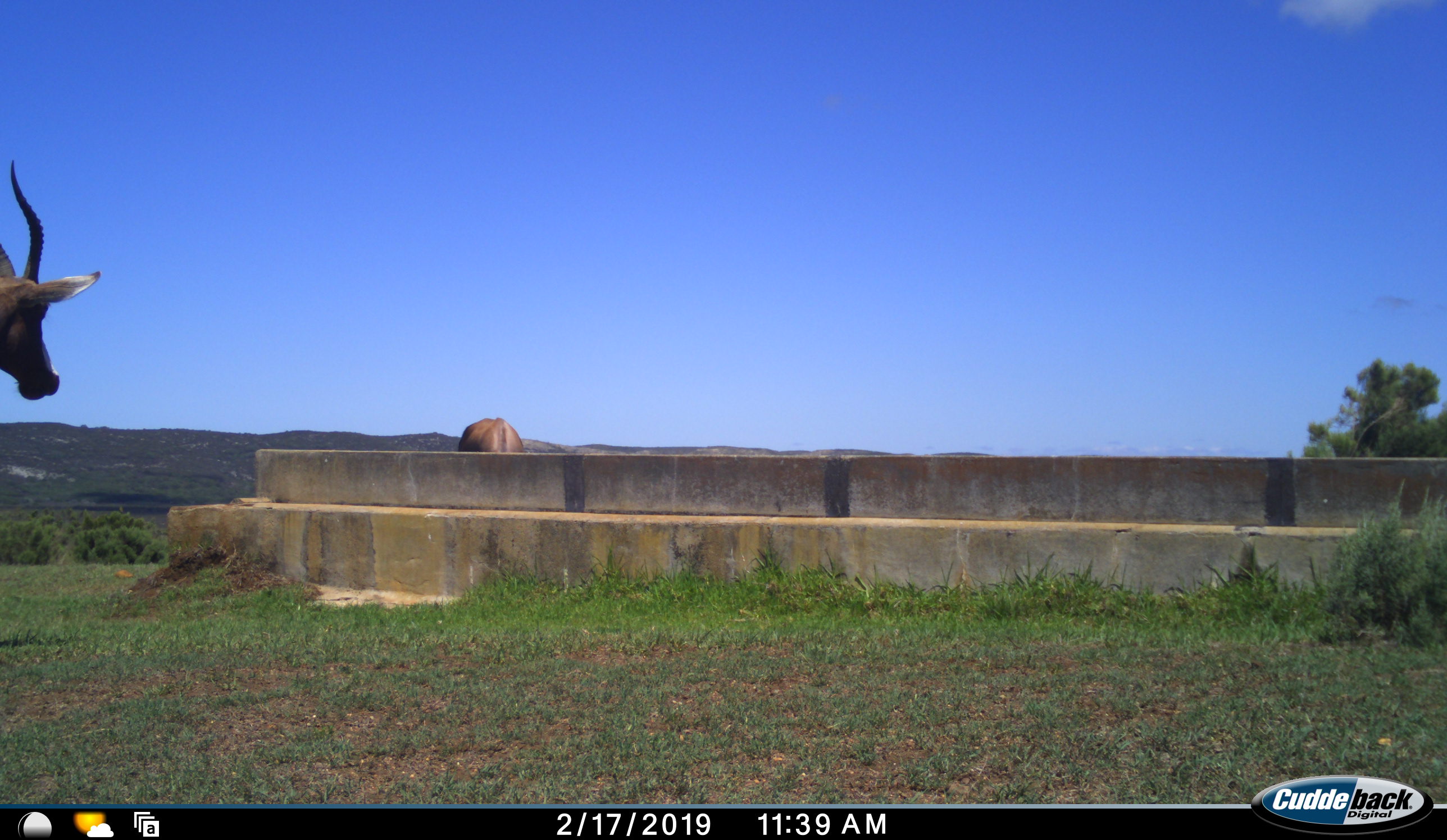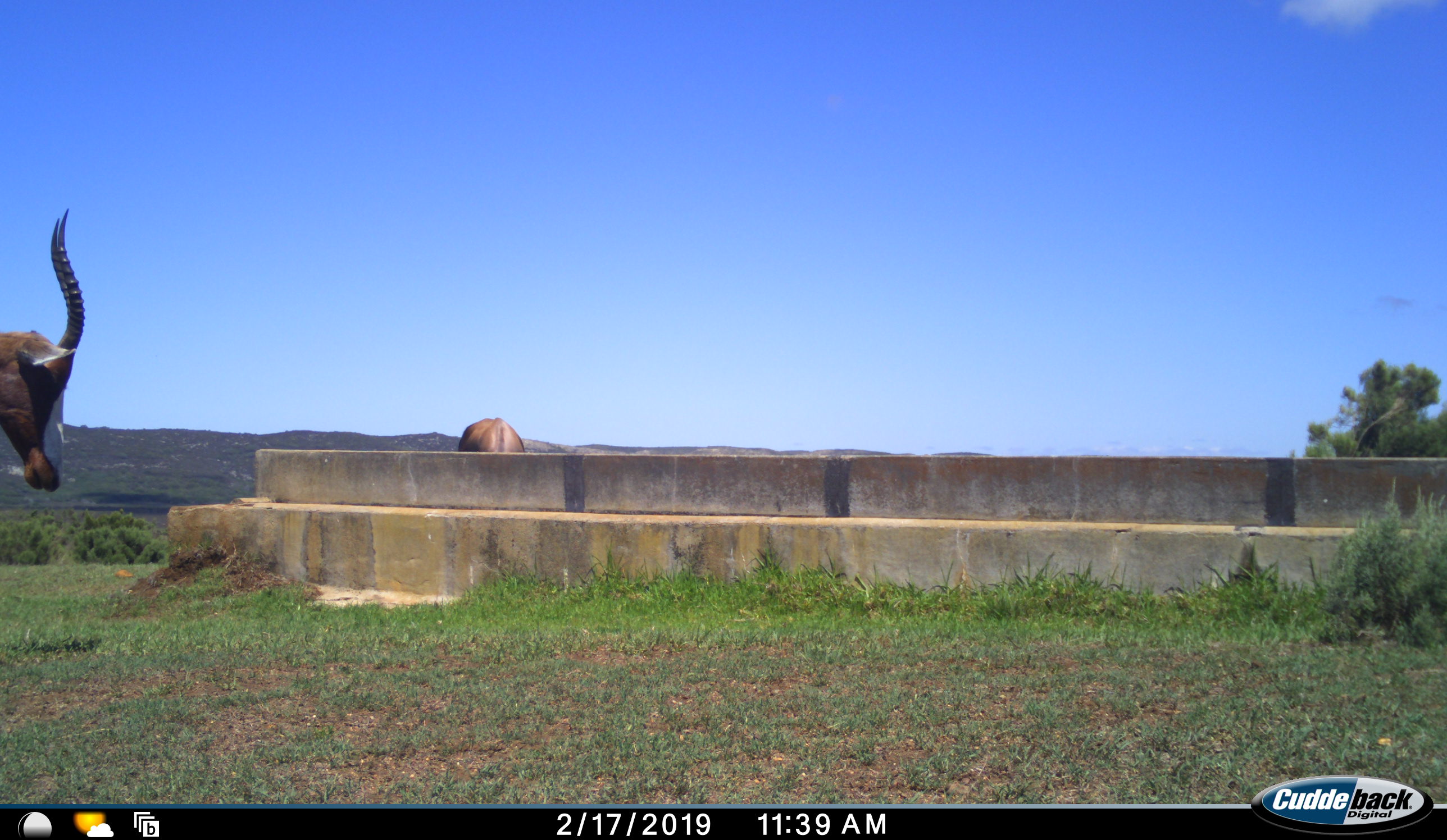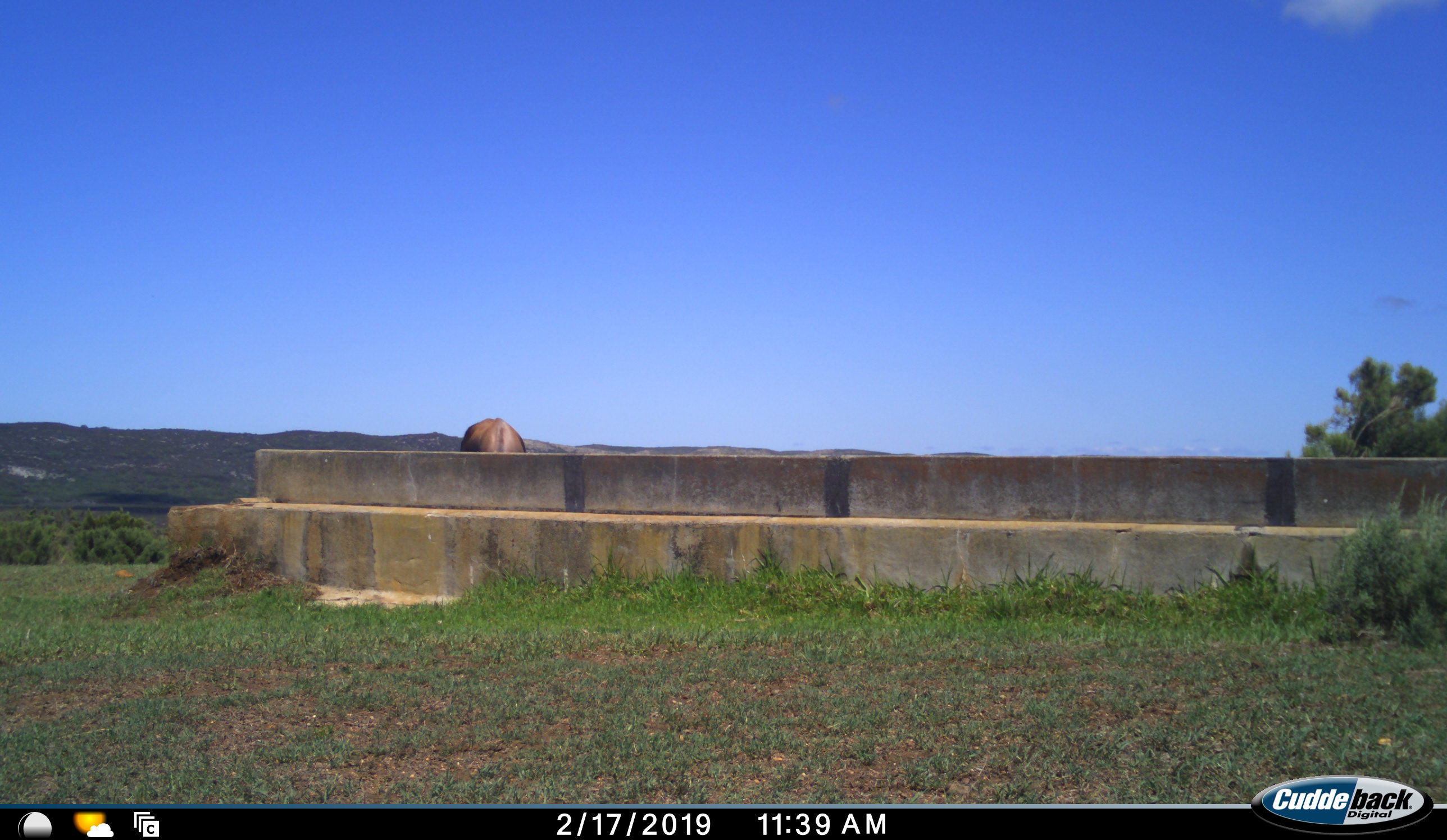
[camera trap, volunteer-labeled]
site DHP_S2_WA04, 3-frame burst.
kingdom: Animalia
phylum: Chordata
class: Mammalia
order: Artiodactyla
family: Bovidae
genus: Damaliscus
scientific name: Damaliscus pygargus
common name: bontebok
Bontebok (Damaliscus pygargus), count 2. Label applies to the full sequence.